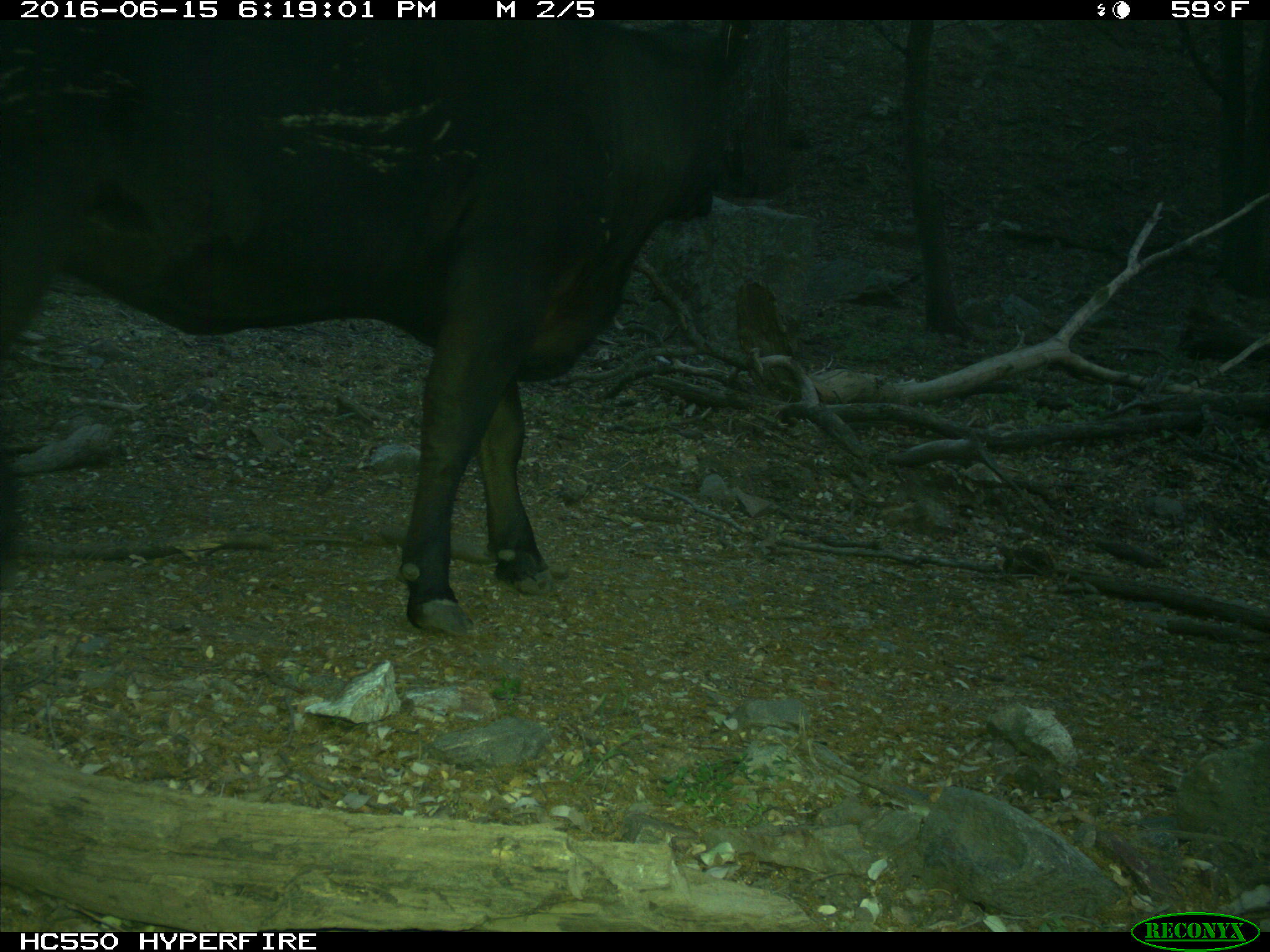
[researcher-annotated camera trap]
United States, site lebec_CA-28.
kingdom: Animalia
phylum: Chordata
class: Mammalia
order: Artiodactyla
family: Bovidae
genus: Bos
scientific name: Bos taurus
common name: domestic cow